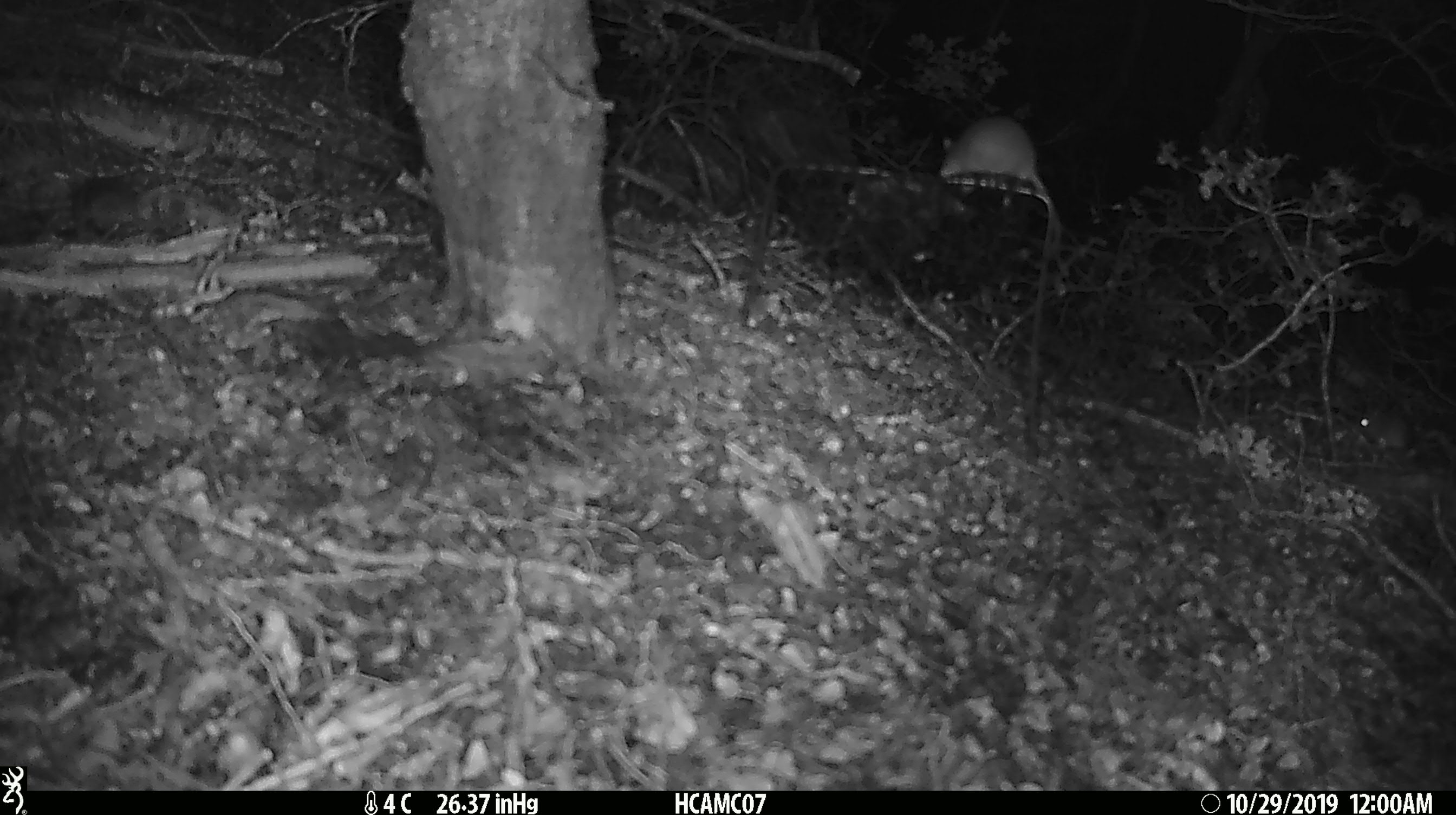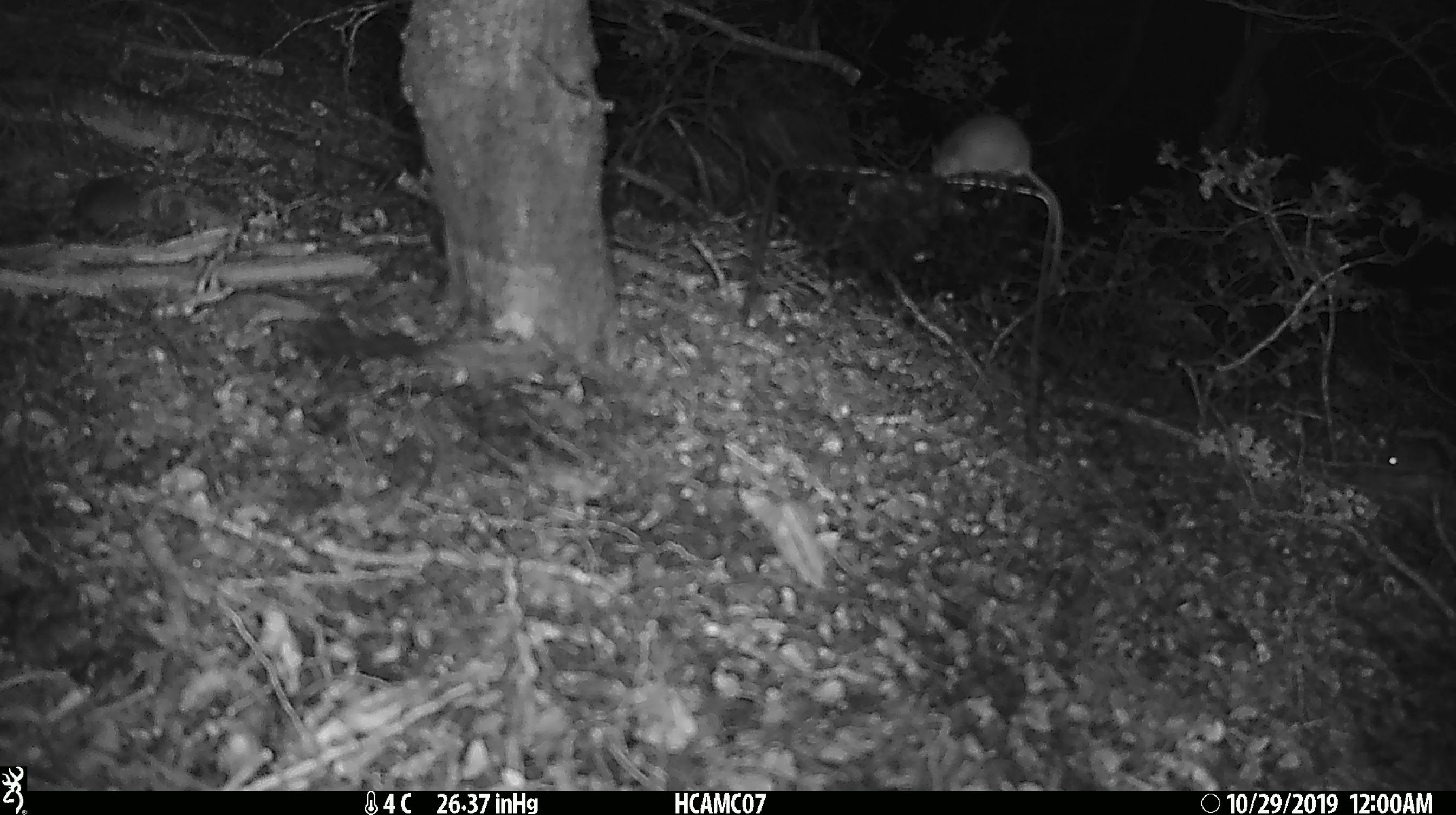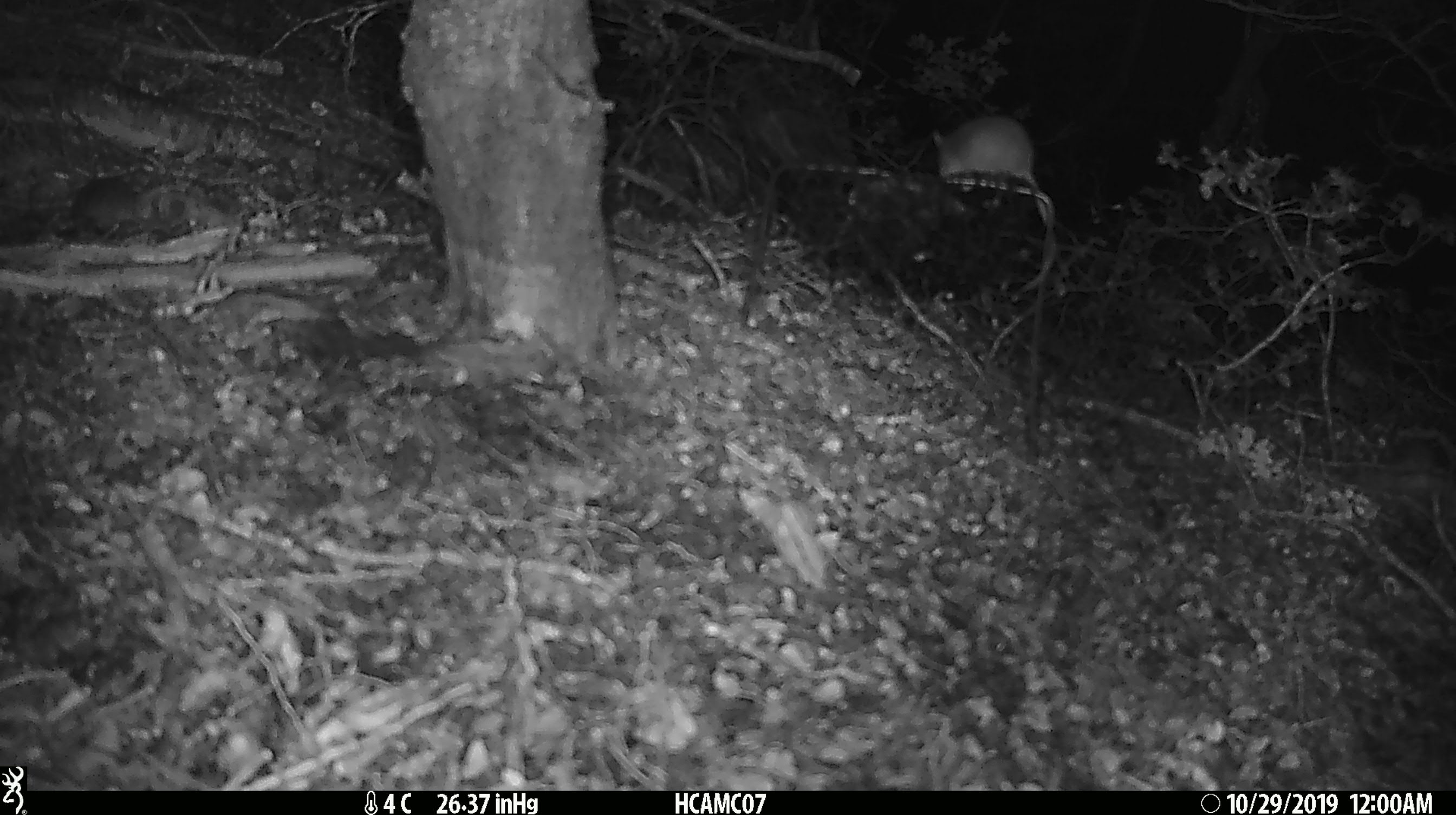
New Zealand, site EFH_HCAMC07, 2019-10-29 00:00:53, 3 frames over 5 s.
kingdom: Animalia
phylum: Chordata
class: Mammalia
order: Rodentia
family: Muridae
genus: Mus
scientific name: Mus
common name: mouse